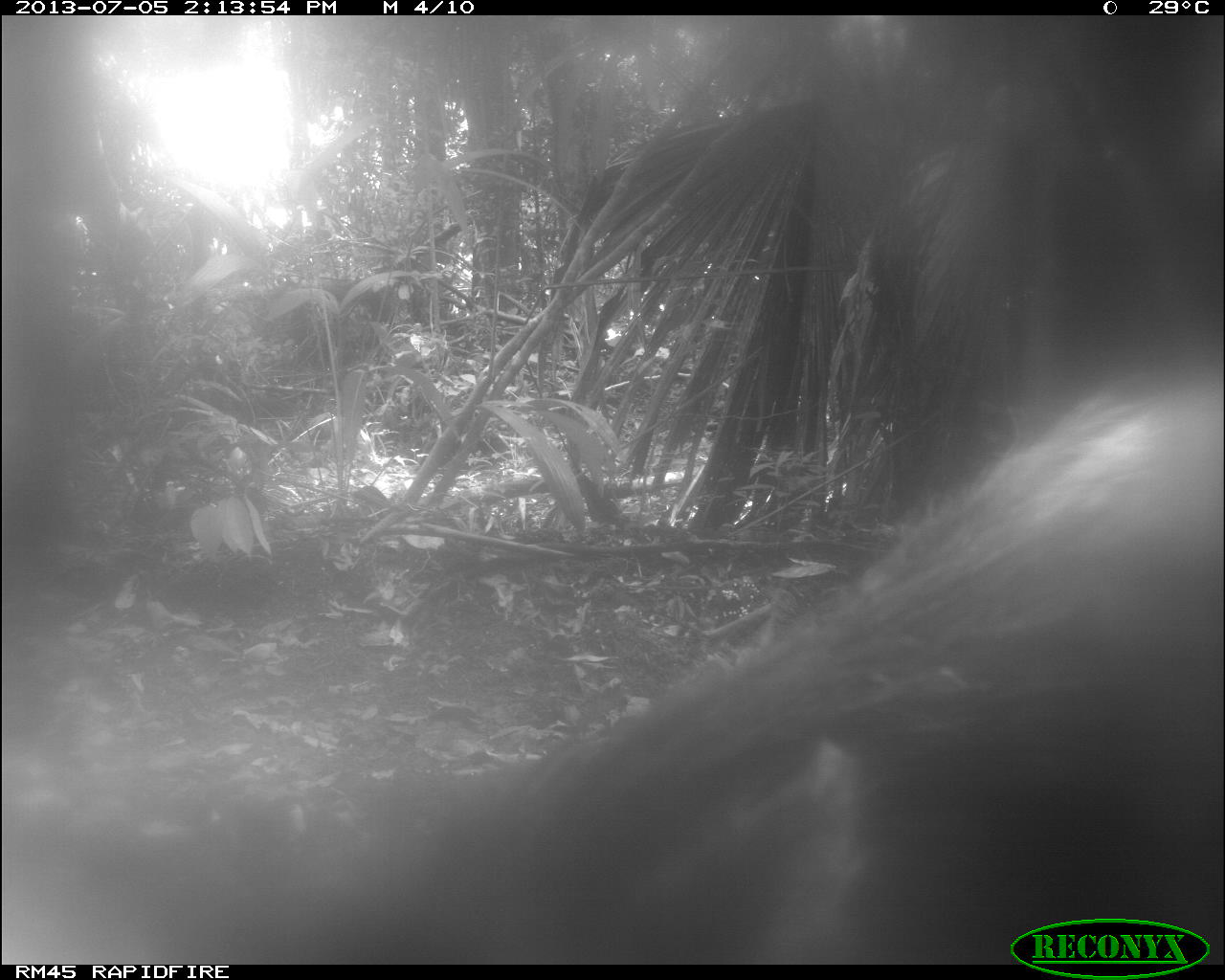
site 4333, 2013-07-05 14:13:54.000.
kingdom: Animalia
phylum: Chordata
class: Mammalia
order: Artiodactyla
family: Tayassuidae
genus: Tayassu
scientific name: Tayassu pecari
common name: white-lipped peccary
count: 2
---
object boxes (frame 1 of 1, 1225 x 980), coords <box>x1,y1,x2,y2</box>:
tayassu pecari: <box>286,362,1225,961</box>